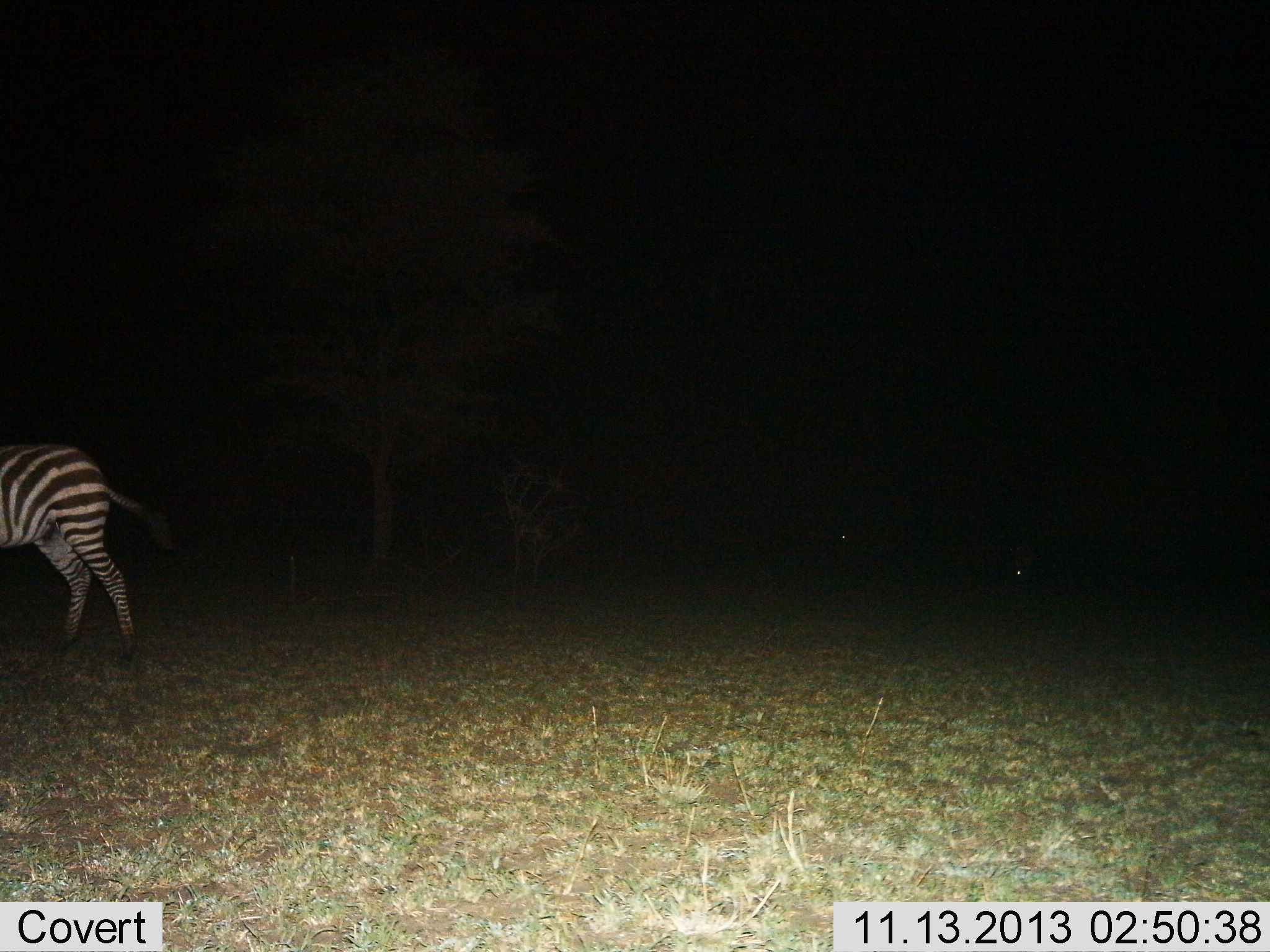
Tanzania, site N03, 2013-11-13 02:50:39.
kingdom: Animalia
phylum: Chordata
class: Mammalia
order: Perissodactyla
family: Equidae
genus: Equus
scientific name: Equus quagga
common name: plains zebra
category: zebra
Zebra (plains zebra) (Equus quagga), count 1. Behavior (volunteer vote fractions): standing 70%, resting 0%, moving 30%, interacting 0%. Young present (vote fraction): 0%. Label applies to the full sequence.